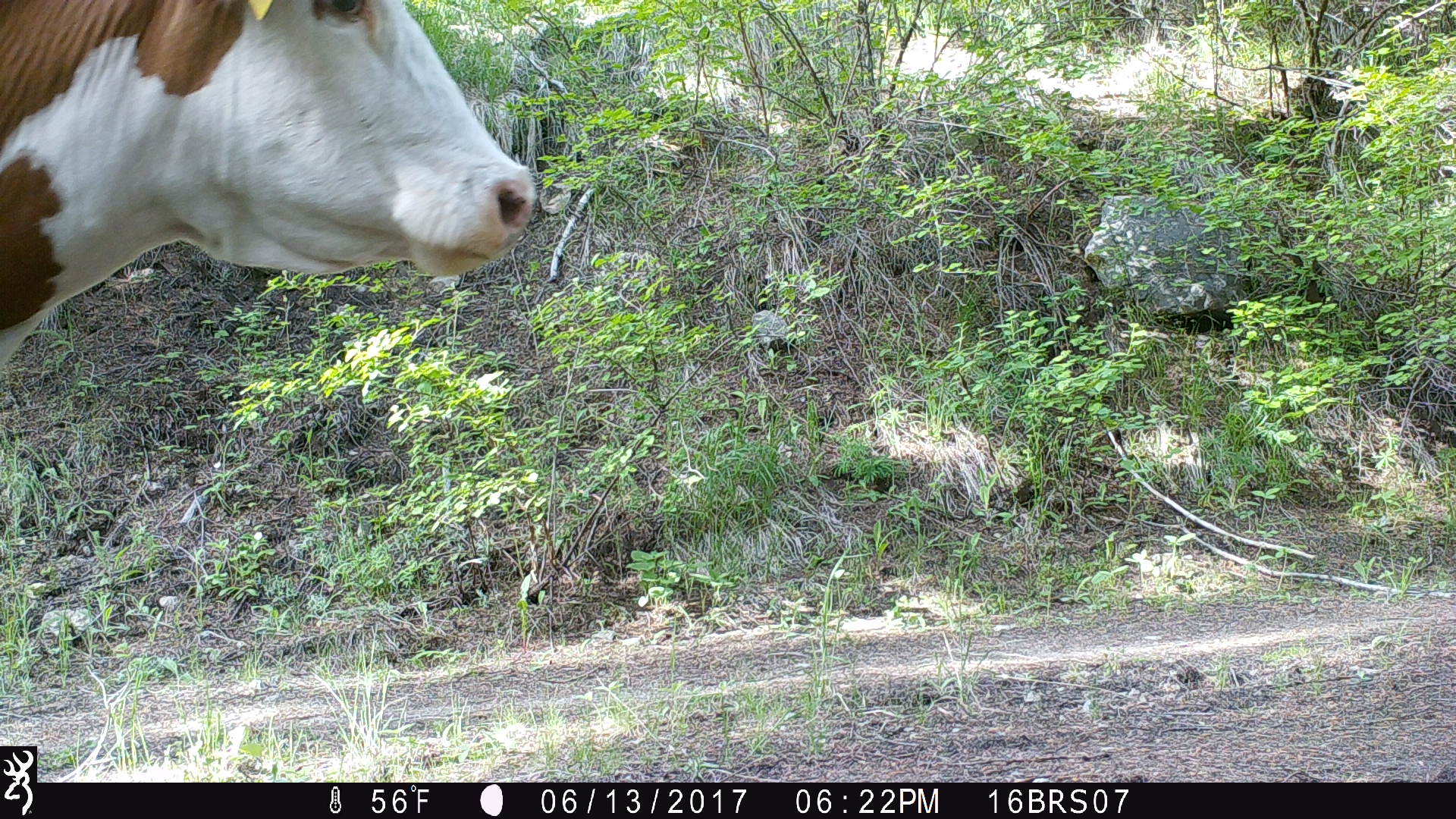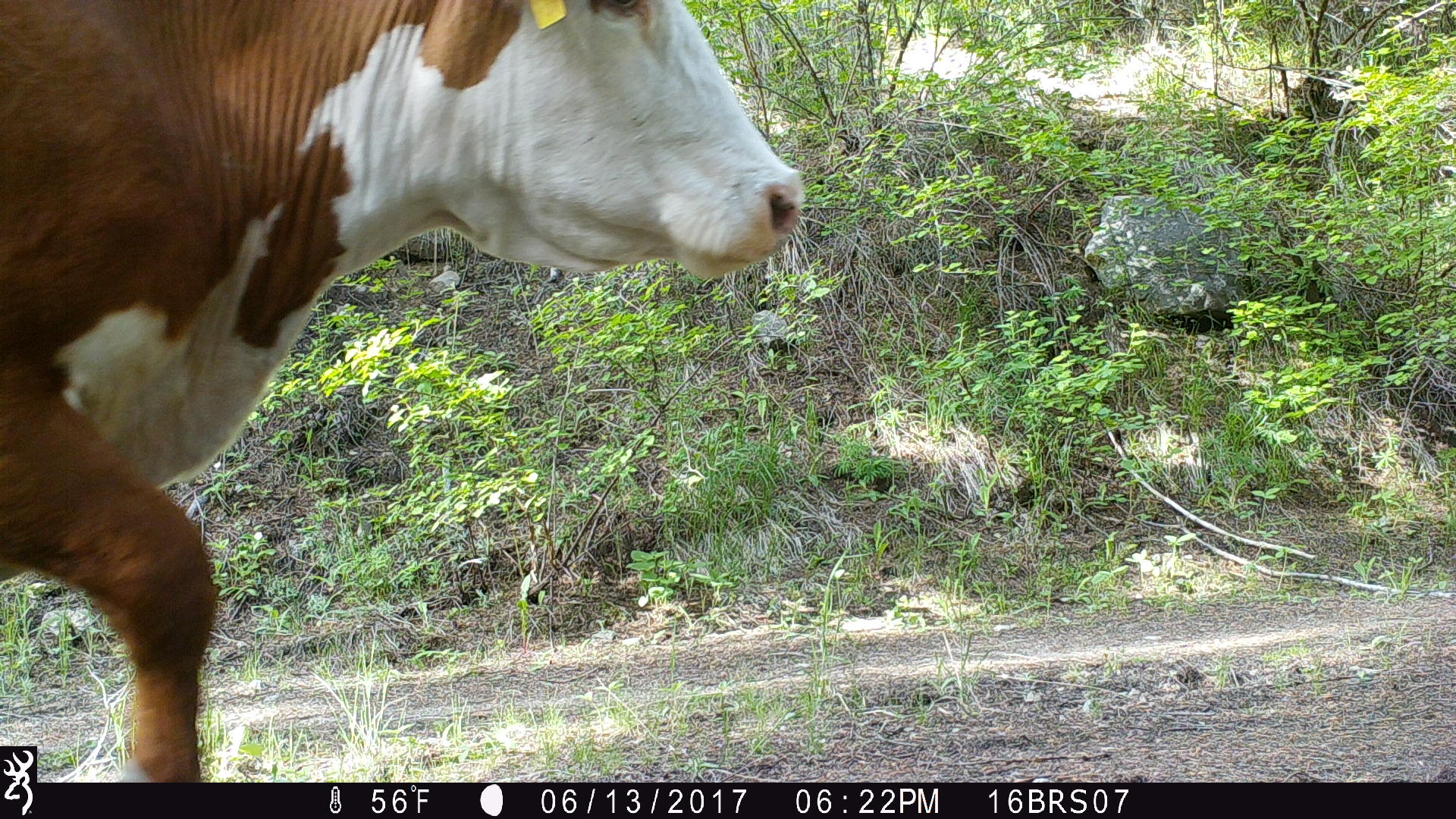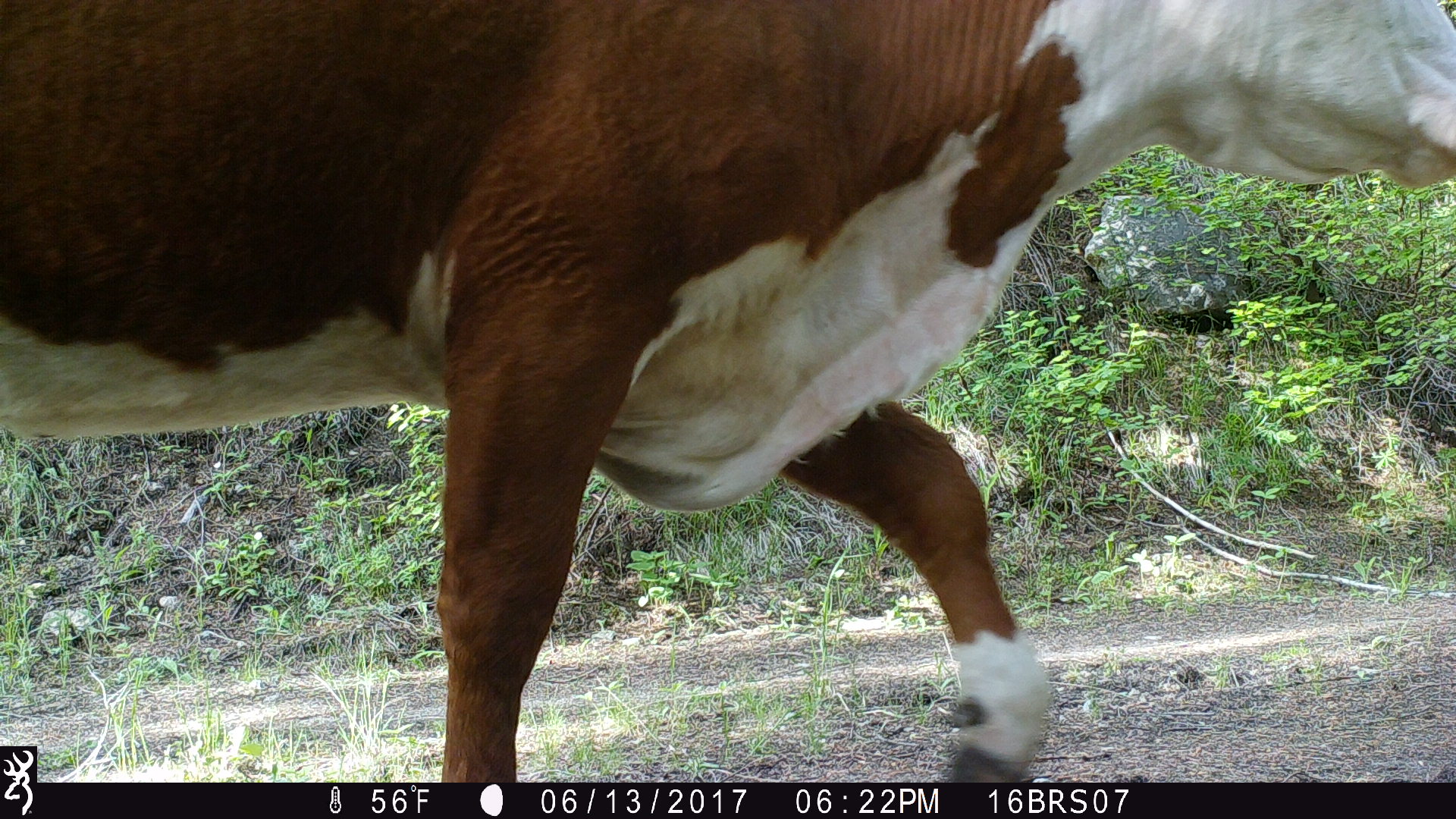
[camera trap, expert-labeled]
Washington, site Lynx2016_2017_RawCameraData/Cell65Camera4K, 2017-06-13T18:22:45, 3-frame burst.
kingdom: Animalia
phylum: Chordata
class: Mammalia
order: Artiodactyla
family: Bovidae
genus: Bos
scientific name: Bos taurus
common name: domestic cattle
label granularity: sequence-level